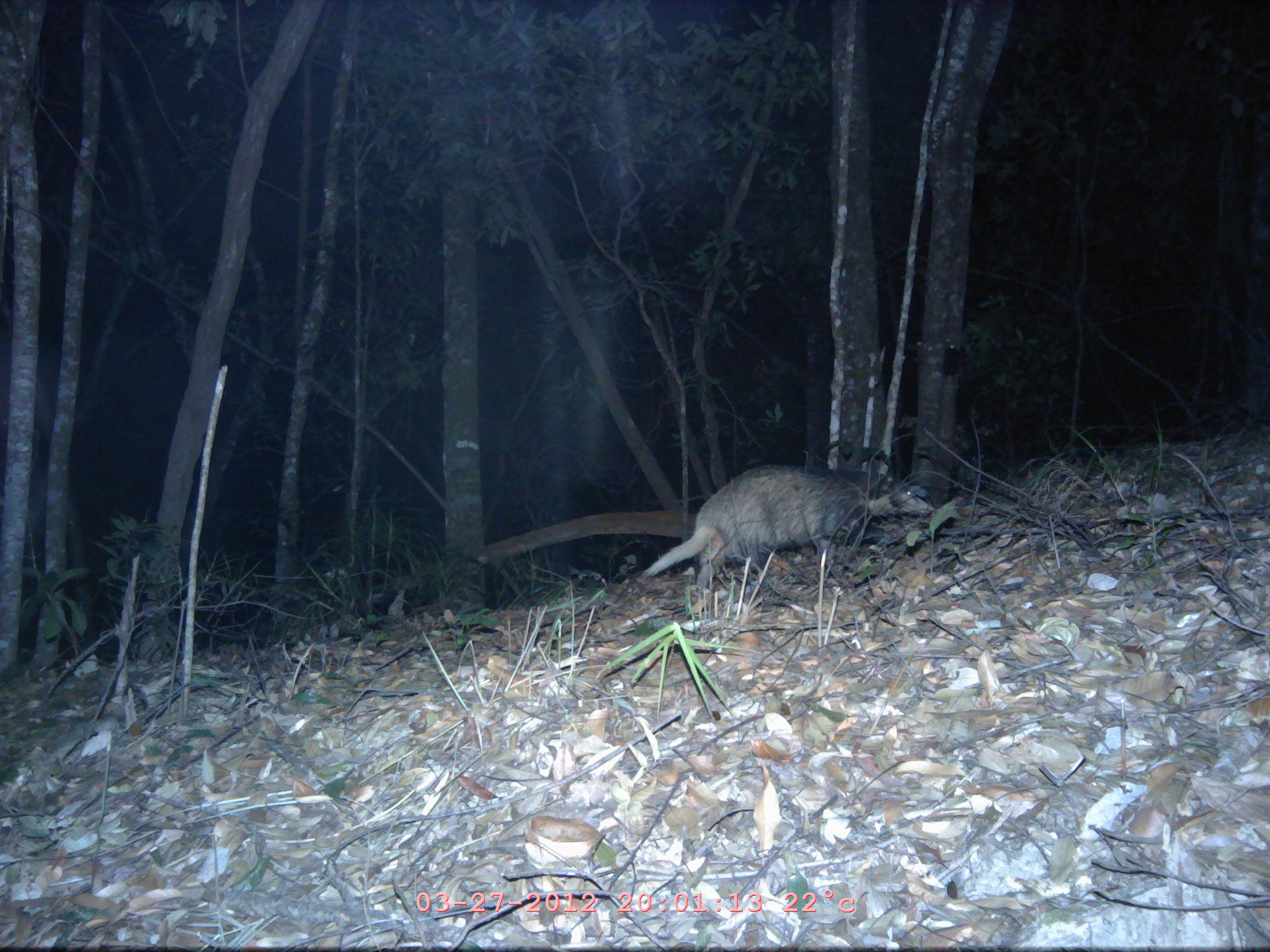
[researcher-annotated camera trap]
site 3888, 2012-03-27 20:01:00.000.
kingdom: Animalia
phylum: Chordata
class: Mammalia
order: Carnivora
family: Mustelidae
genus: Arctonyx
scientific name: Arctonyx collaris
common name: greater hog badger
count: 1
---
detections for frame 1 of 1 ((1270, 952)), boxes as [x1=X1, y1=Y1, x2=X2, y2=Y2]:
arctonyx collaris: [x1=642, y1=463, x2=932, y2=594]